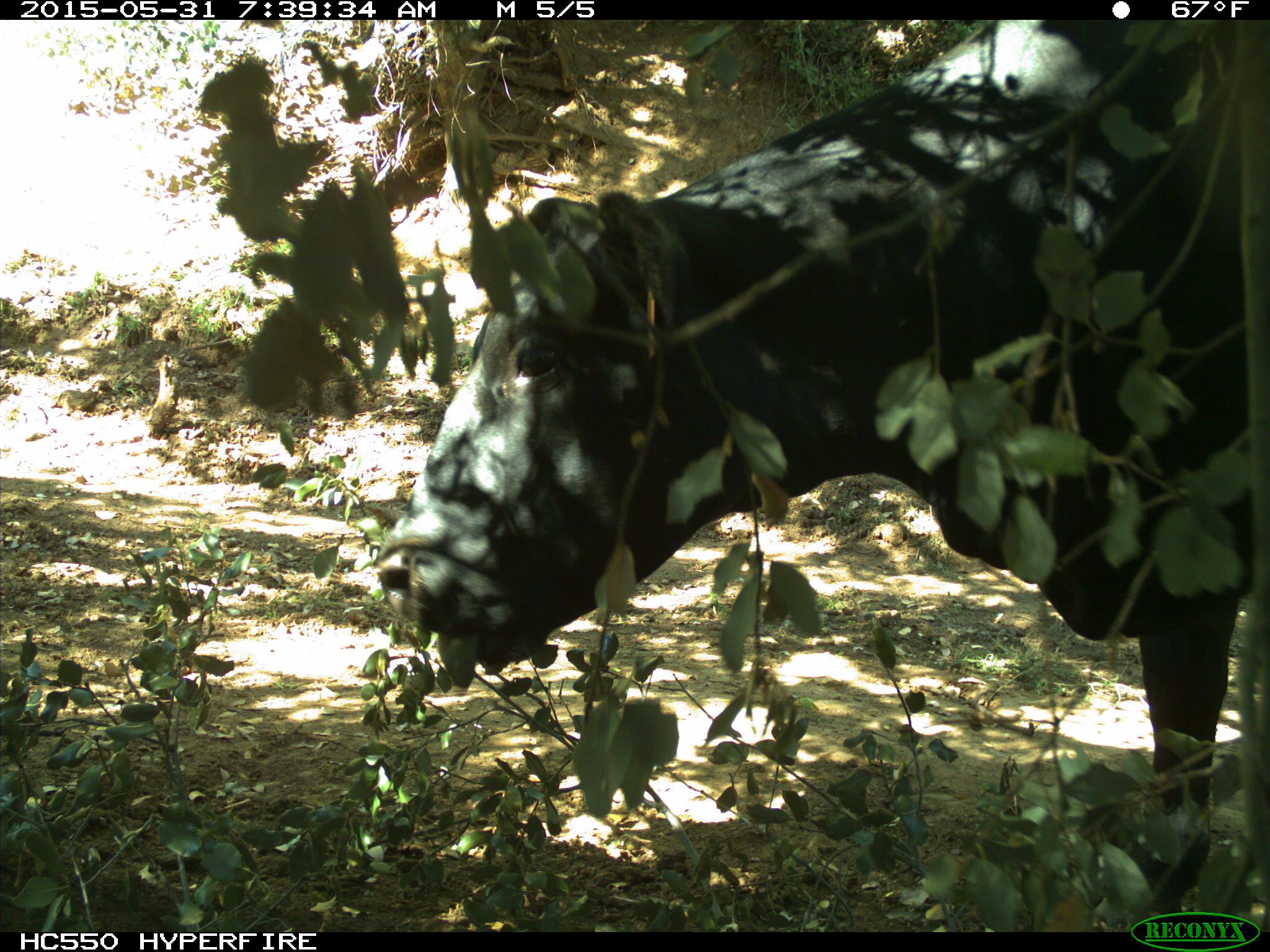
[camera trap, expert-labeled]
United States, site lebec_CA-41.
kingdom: Animalia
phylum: Chordata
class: Mammalia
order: Artiodactyla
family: Bovidae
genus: Bos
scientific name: Bos taurus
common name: domestic cow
Bos taurus (domestic cow).